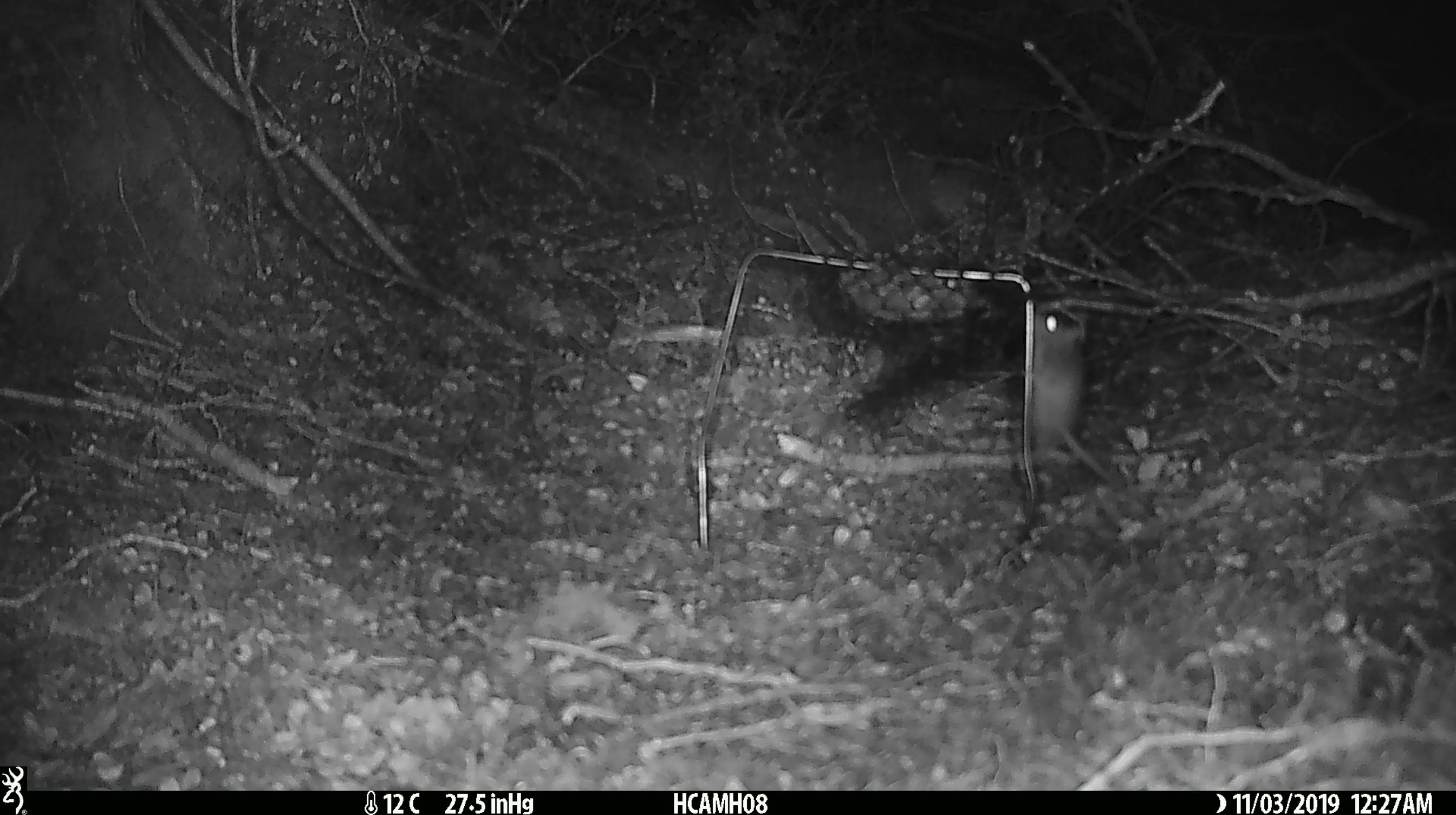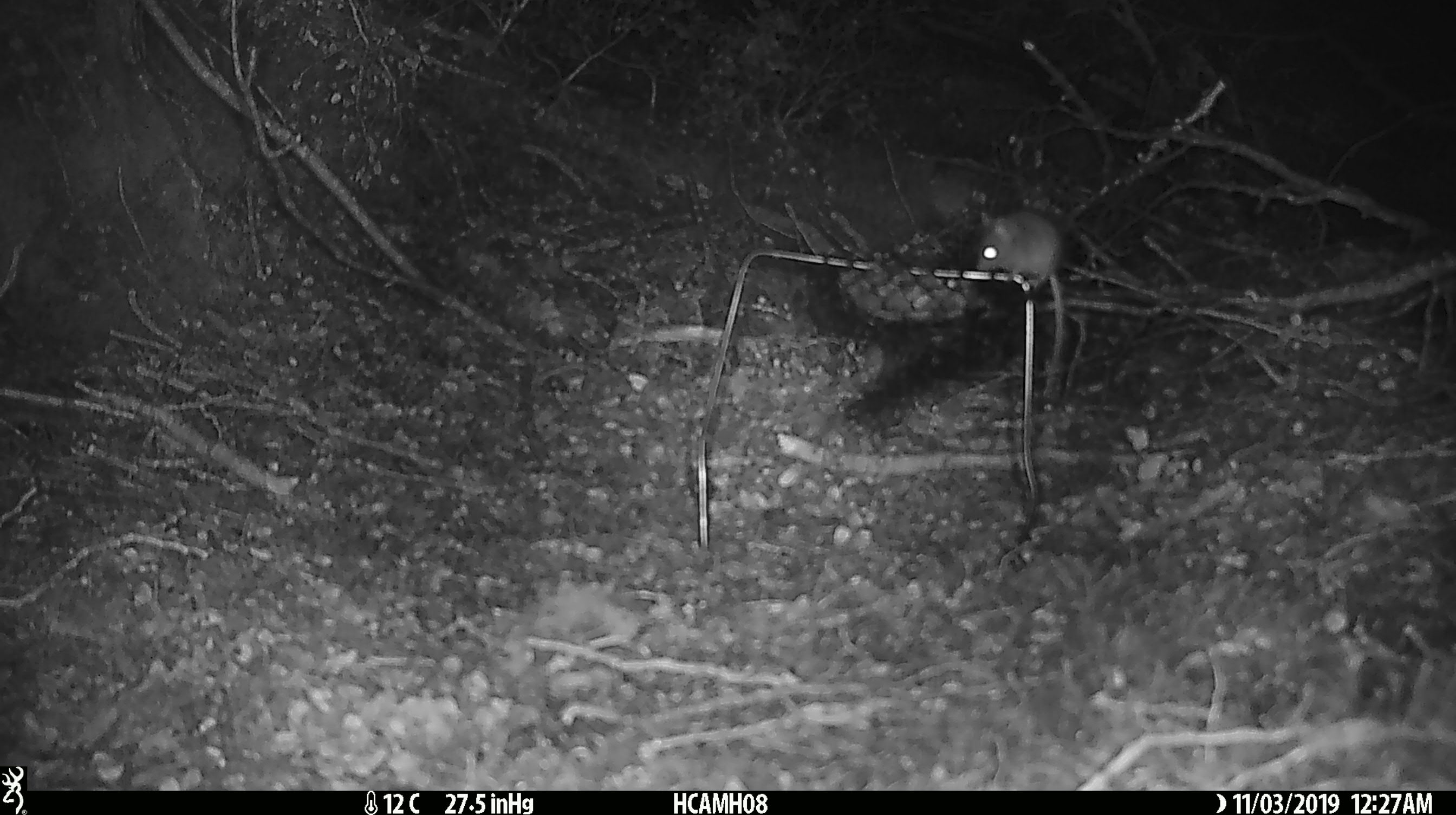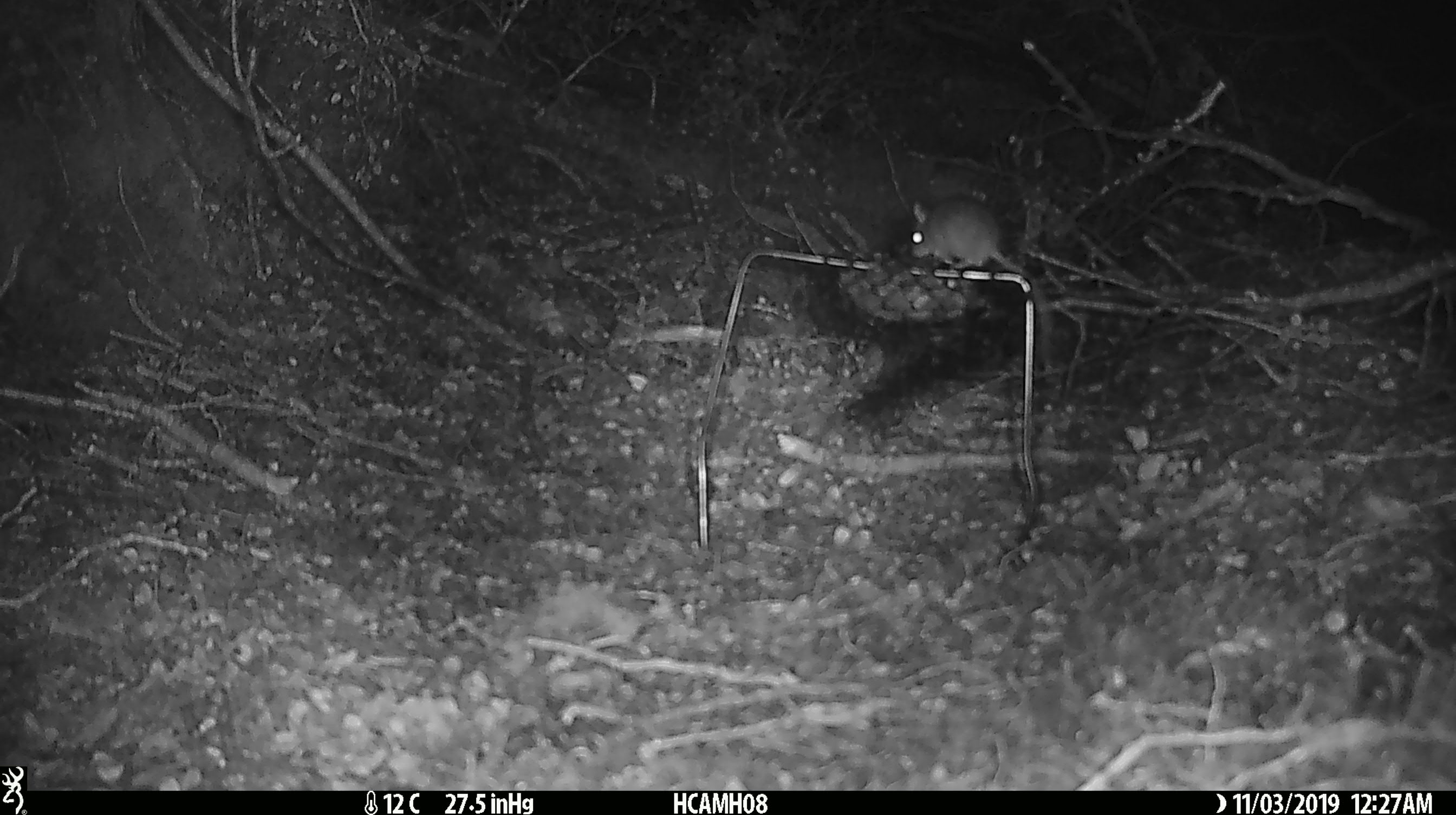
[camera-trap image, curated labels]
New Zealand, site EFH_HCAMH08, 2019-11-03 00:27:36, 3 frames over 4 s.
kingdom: Animalia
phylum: Chordata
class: Mammalia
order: Rodentia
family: Muridae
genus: Mus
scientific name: Mus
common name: mouse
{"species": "mouse (Mus)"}